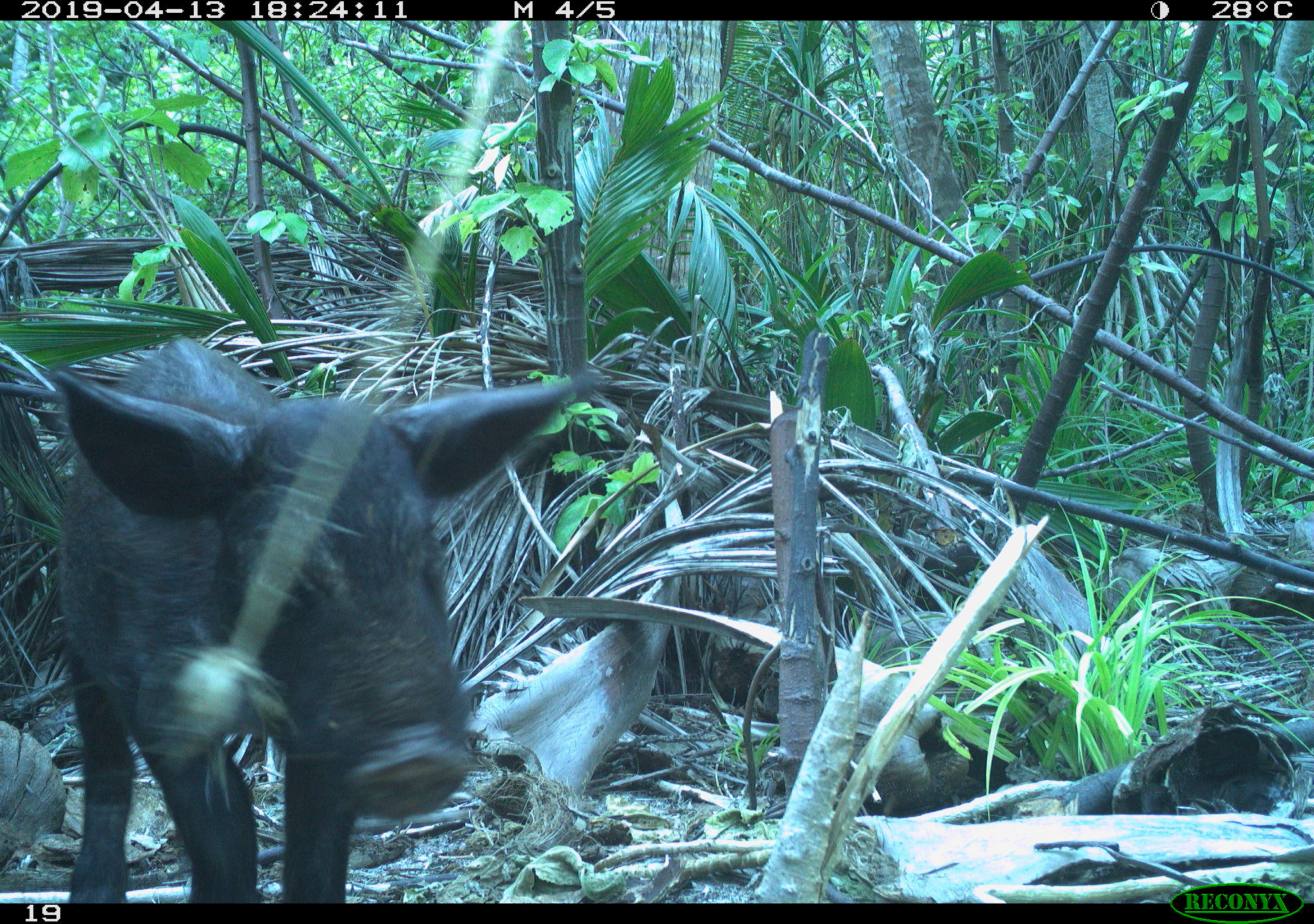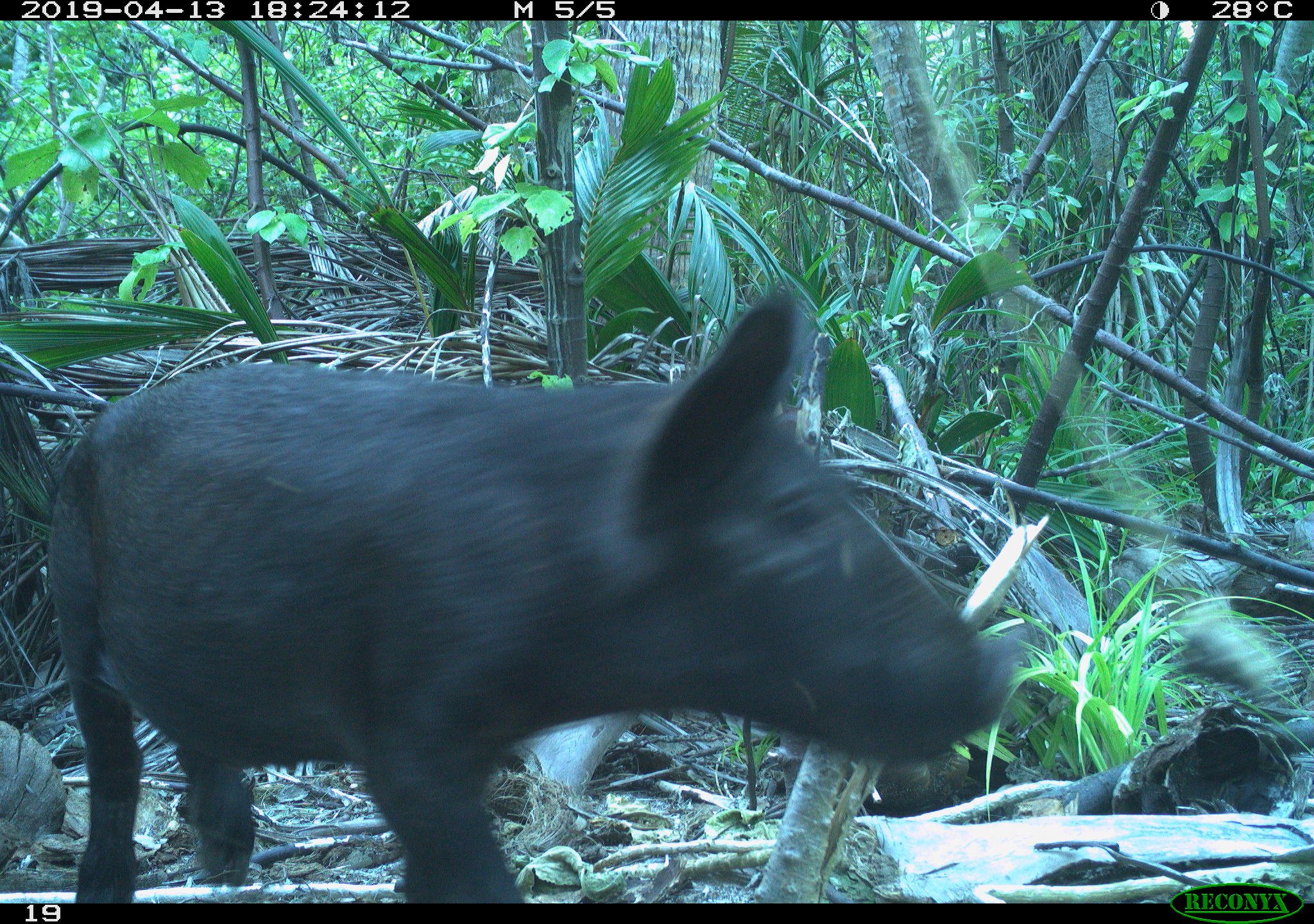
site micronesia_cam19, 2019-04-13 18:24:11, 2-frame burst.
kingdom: Animalia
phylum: Chordata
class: Mammalia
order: Artiodactyla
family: Suidae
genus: Sus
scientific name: Sus scrofa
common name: pig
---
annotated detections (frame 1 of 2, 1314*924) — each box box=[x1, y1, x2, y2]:
pig: box=[39, 327, 577, 903]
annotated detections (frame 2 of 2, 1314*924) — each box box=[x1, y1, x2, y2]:
pig: box=[37, 290, 1034, 905]